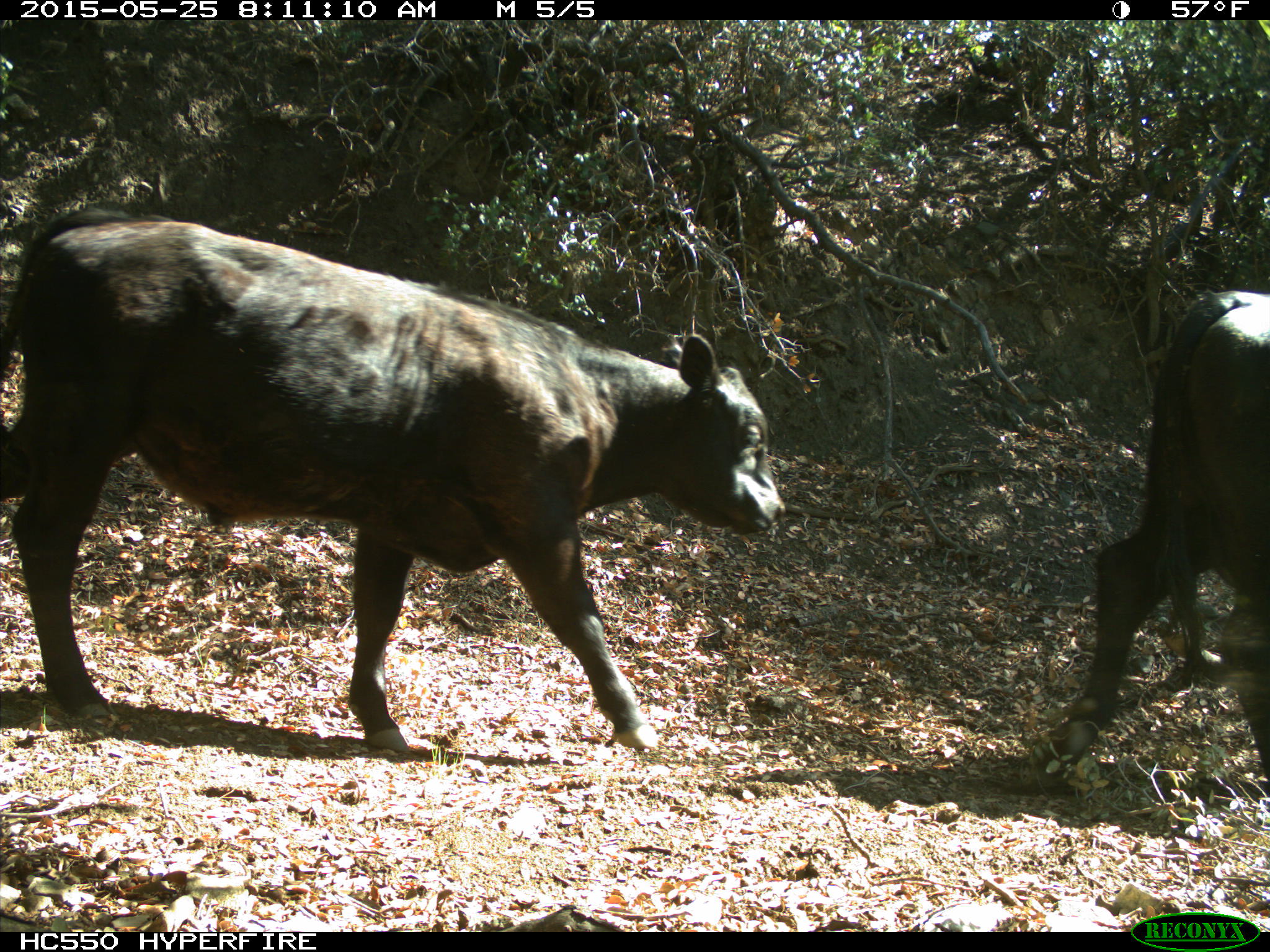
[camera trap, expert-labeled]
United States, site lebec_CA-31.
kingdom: Animalia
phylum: Chordata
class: Mammalia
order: Artiodactyla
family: Bovidae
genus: Bos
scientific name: Bos taurus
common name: domestic cow